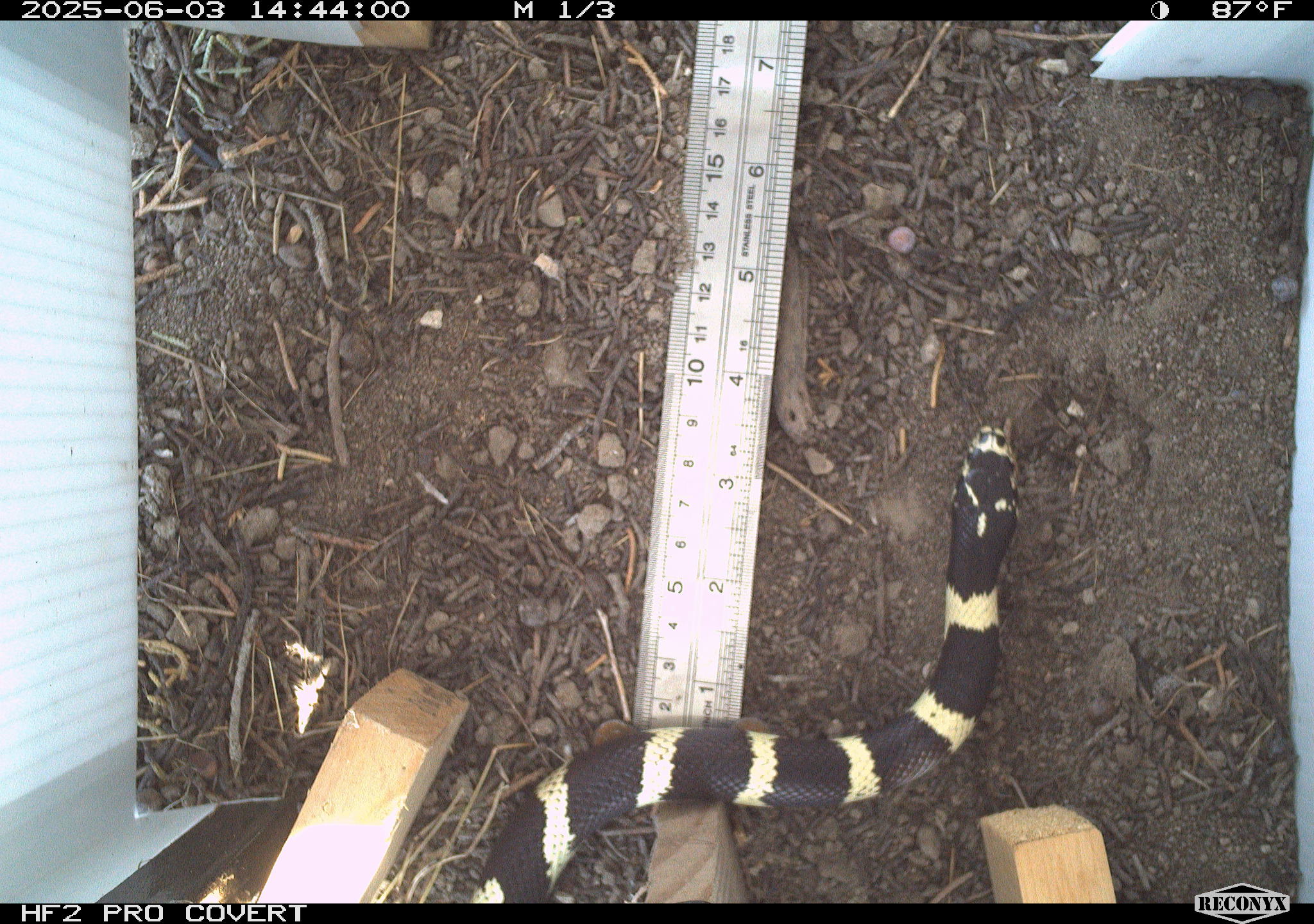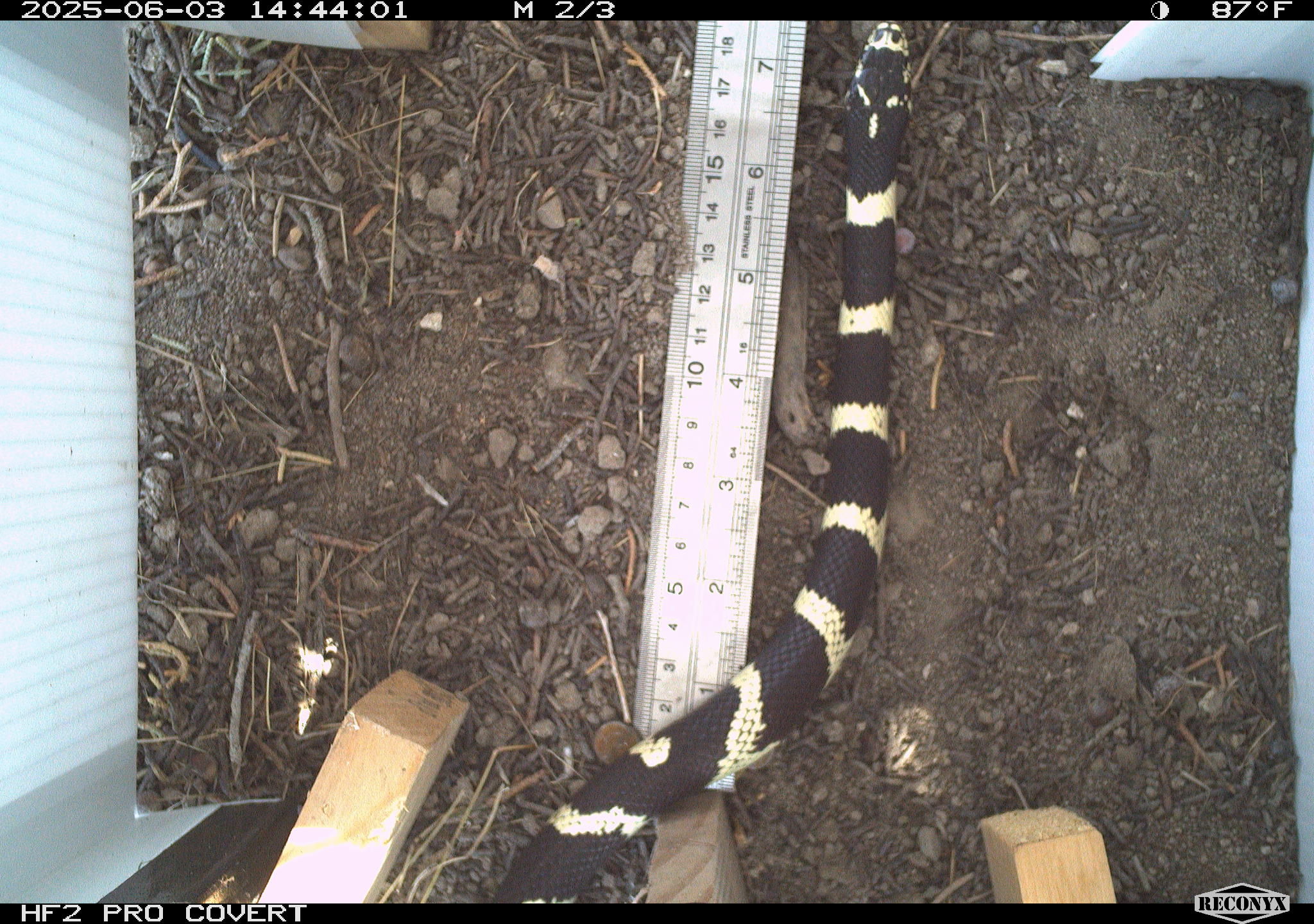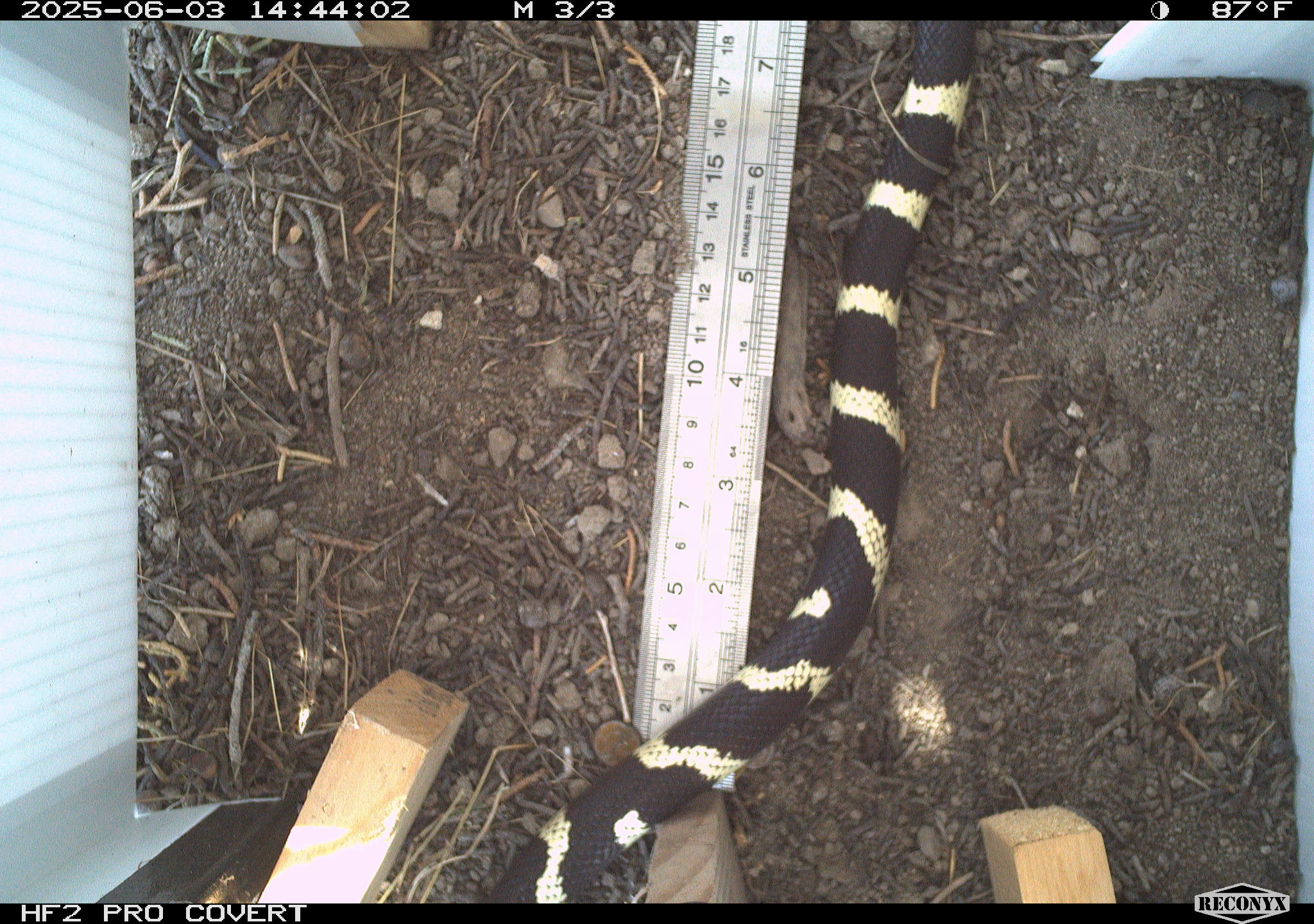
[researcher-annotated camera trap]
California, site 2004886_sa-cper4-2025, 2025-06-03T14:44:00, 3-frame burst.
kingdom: Animalia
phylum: Chordata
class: Reptilia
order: Squamata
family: Colubridae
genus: Lampropeltis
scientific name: Lampropeltis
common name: king snakes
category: lampropeltis species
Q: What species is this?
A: Lampropeltis species (king snakes) (Lampropeltis).